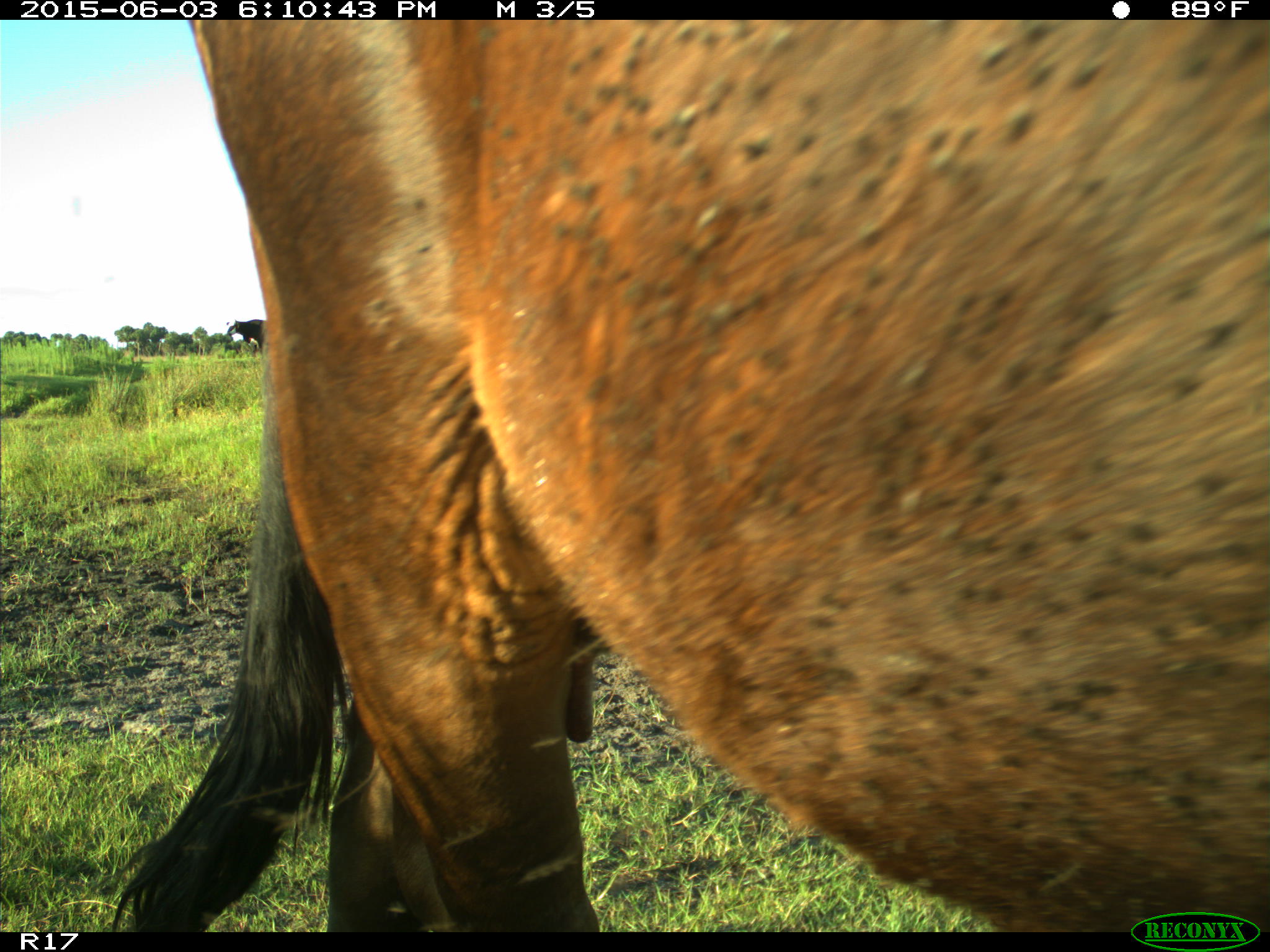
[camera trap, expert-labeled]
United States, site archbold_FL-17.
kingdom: Animalia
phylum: Chordata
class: Mammalia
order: Artiodactyla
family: Bovidae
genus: Bos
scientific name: Bos taurus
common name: domestic cow